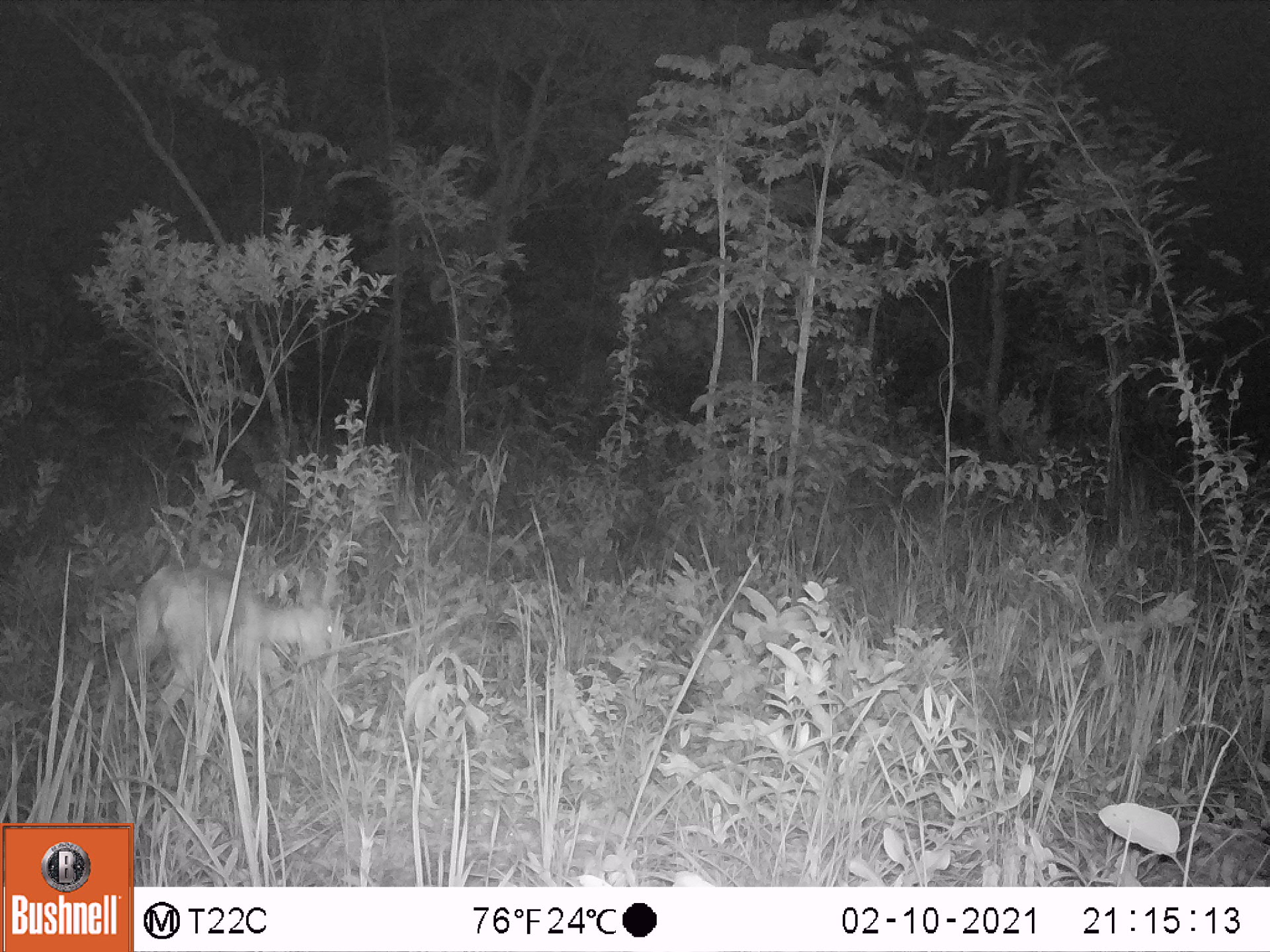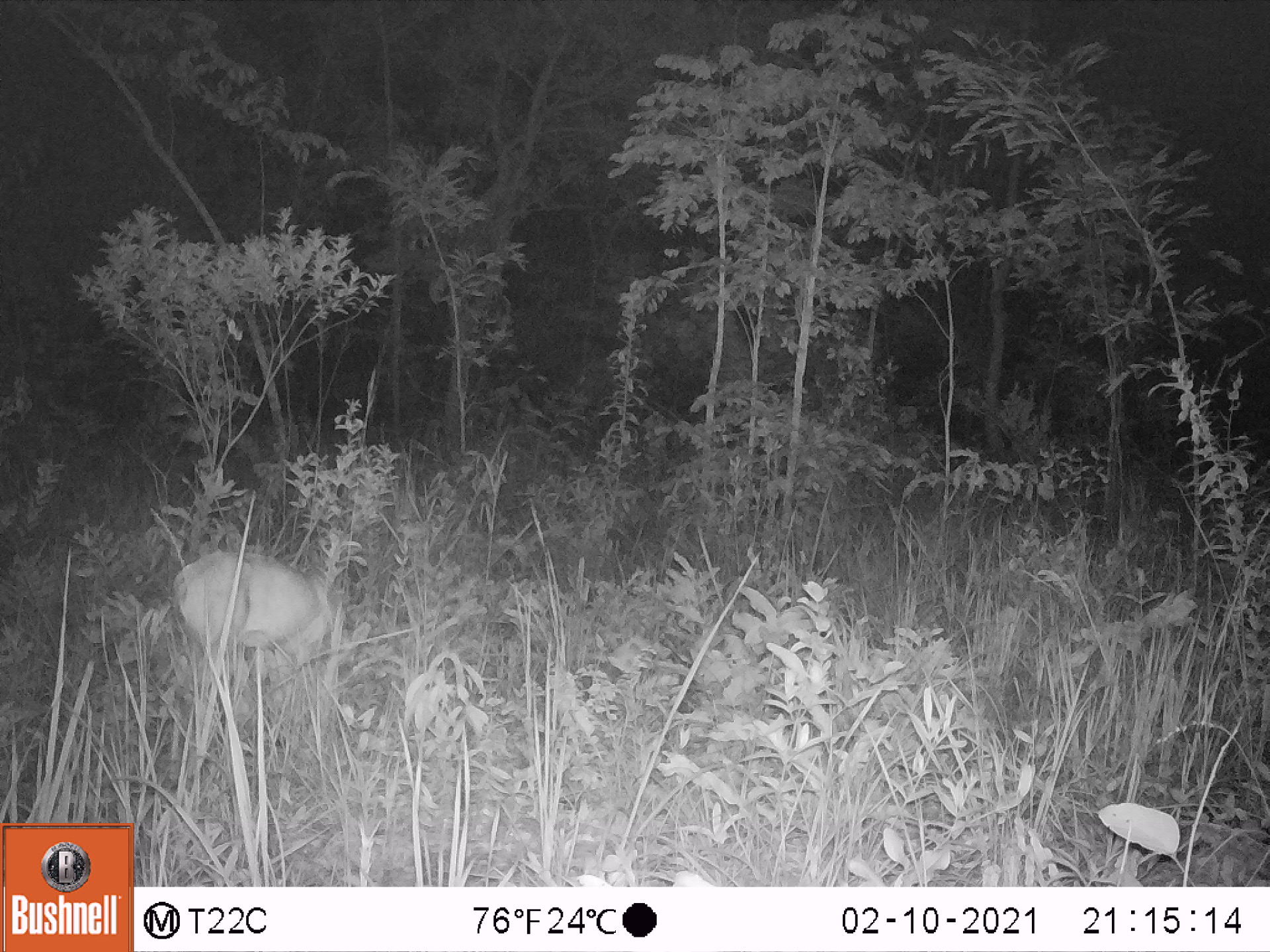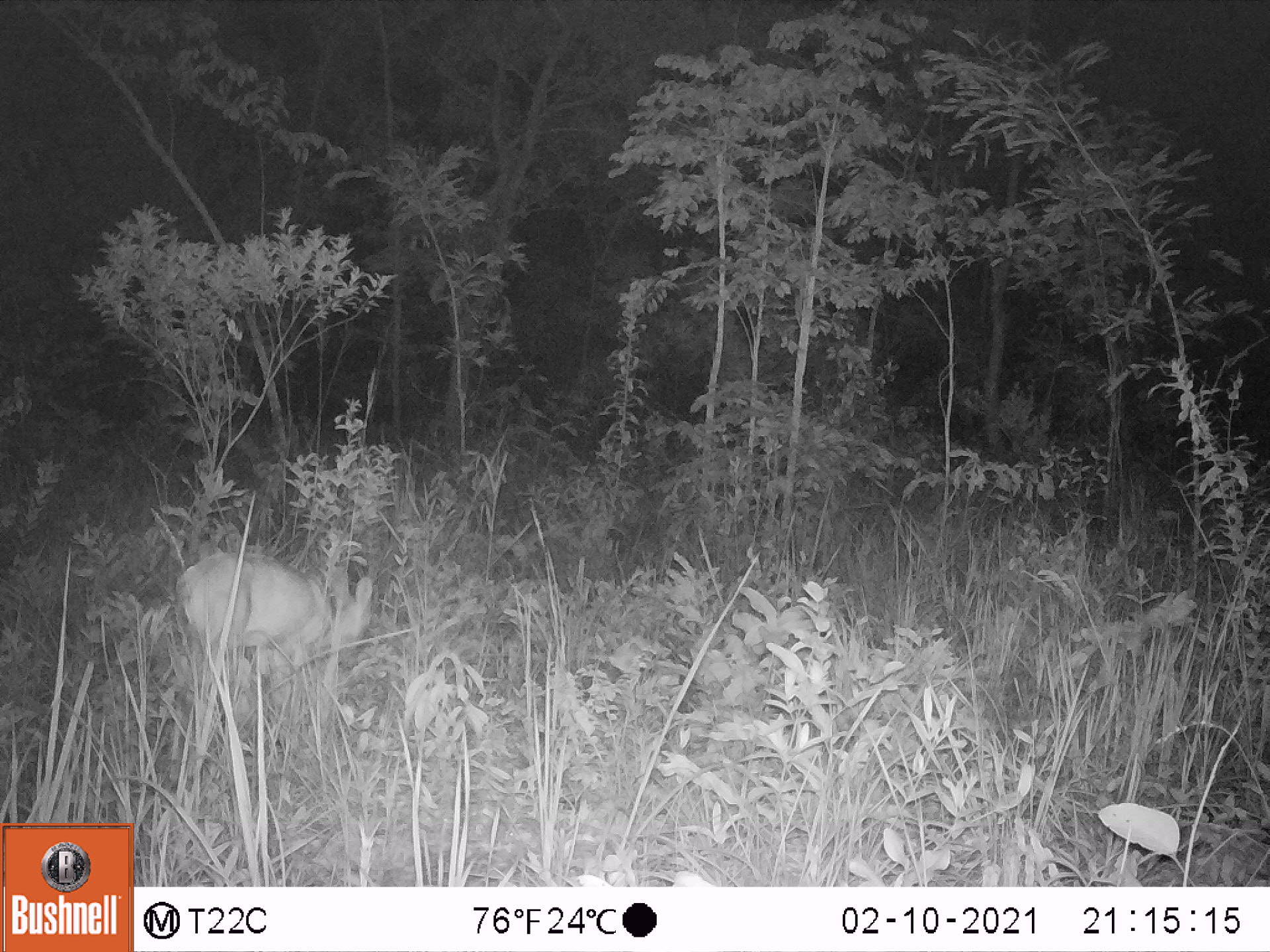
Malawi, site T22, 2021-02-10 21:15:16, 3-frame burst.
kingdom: Animalia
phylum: Chordata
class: Mammalia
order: Artiodactyla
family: Bovidae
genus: Sylvicapra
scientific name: Sylvicapra grimmia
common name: common duiker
Common duiker (Sylvicapra grimmia), count 1.